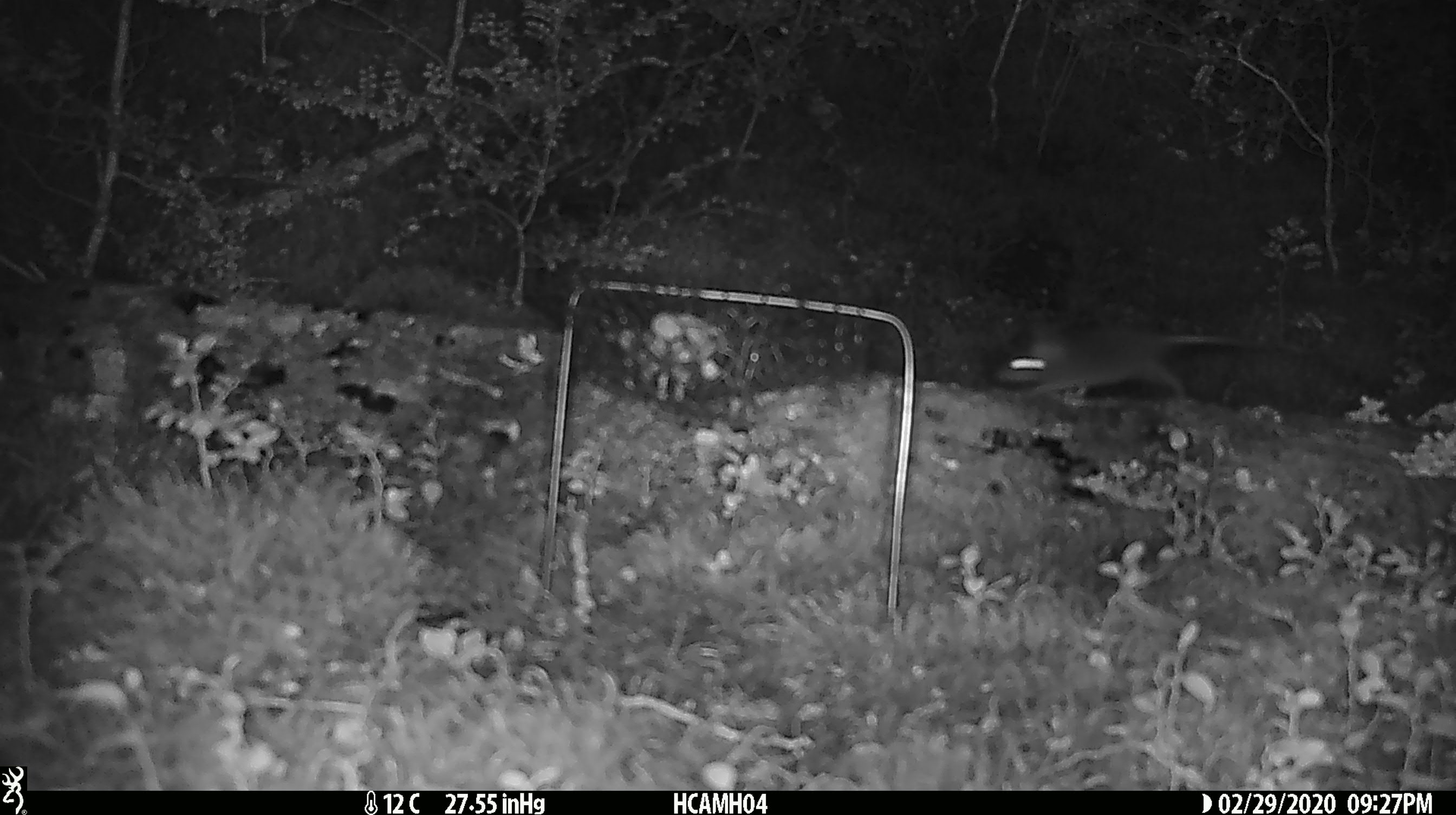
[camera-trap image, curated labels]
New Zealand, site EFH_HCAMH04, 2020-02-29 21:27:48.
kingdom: Animalia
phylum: Chordata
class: Mammalia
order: Rodentia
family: Muridae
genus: Mus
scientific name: Mus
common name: mouse